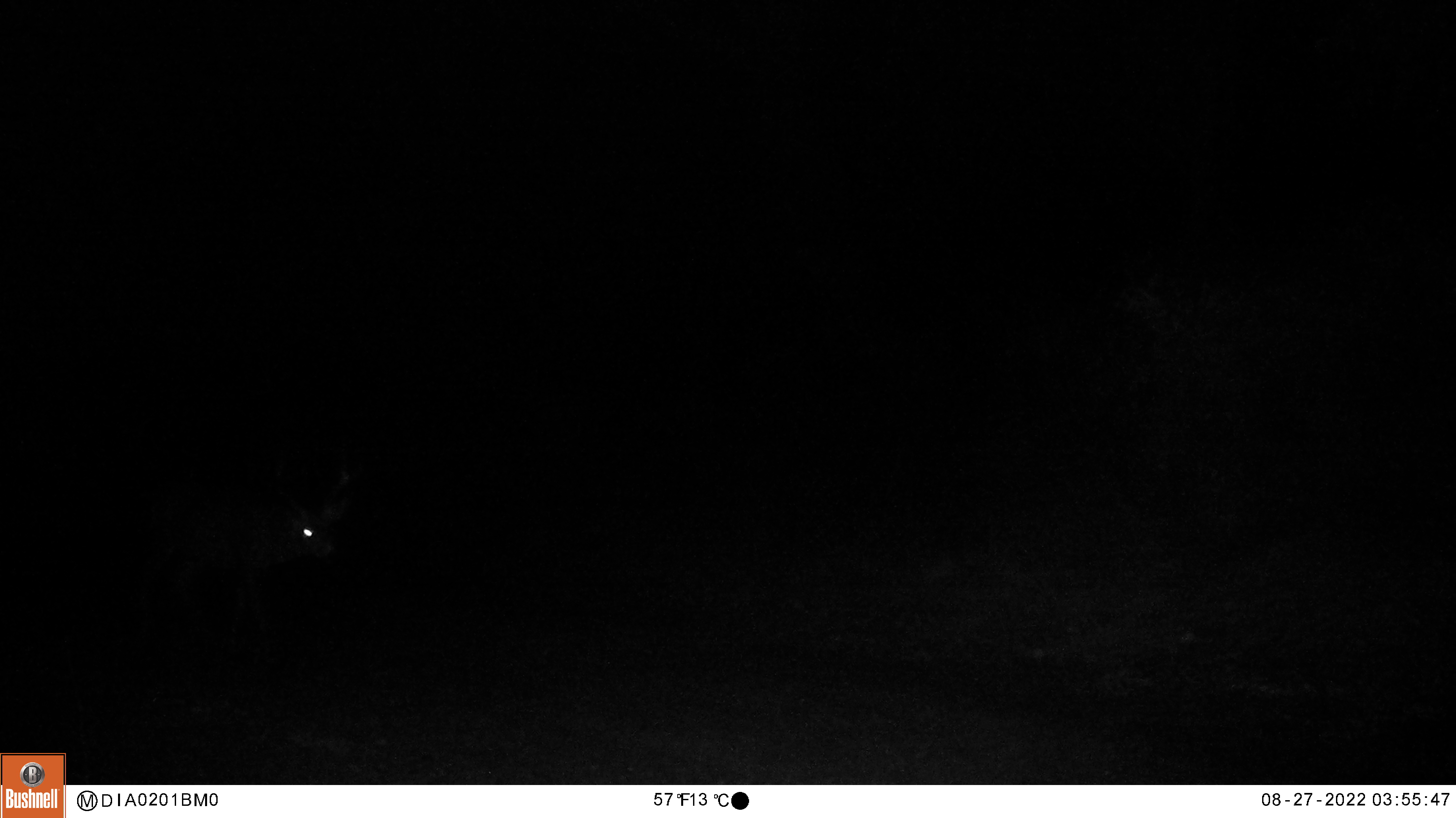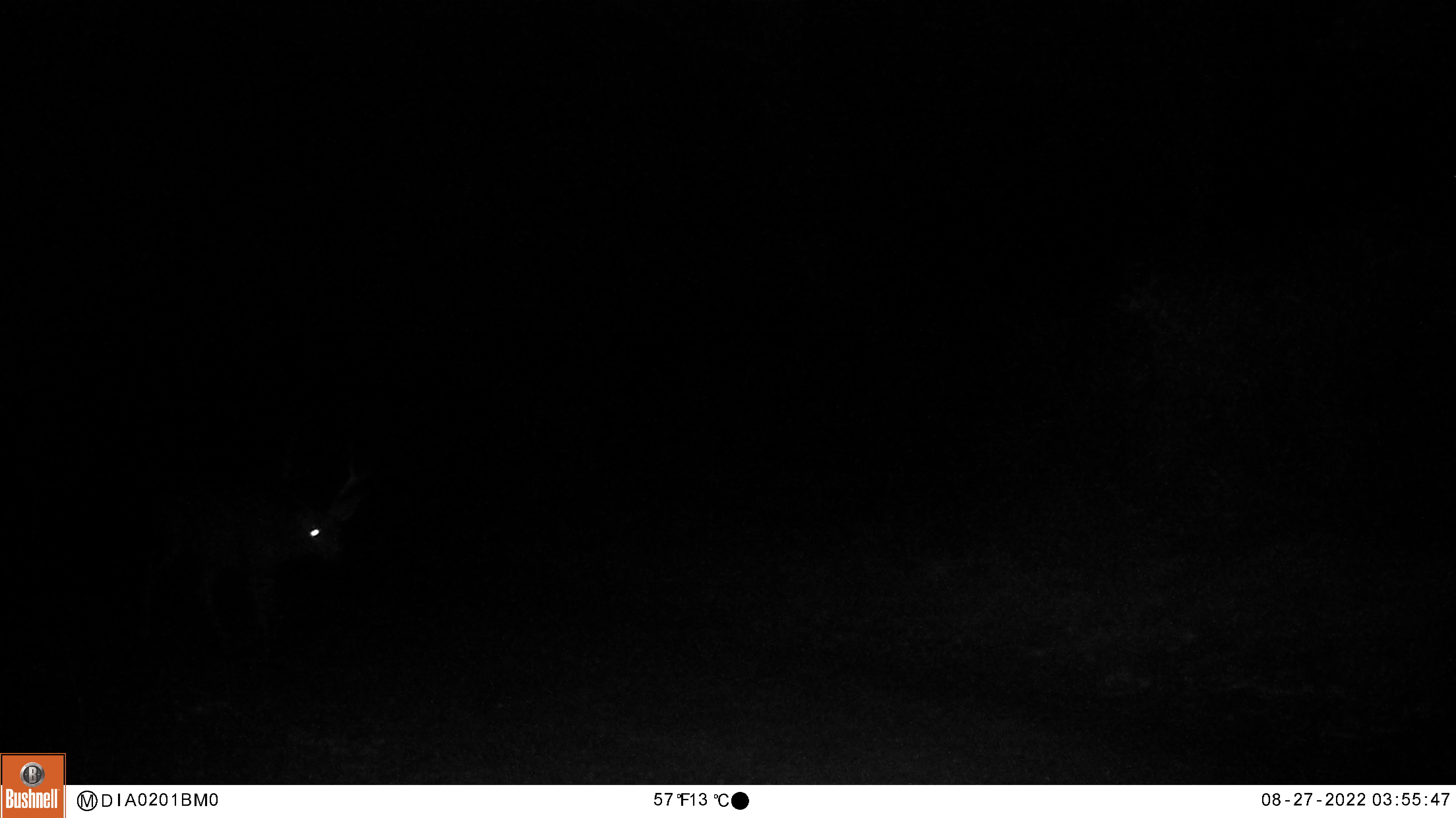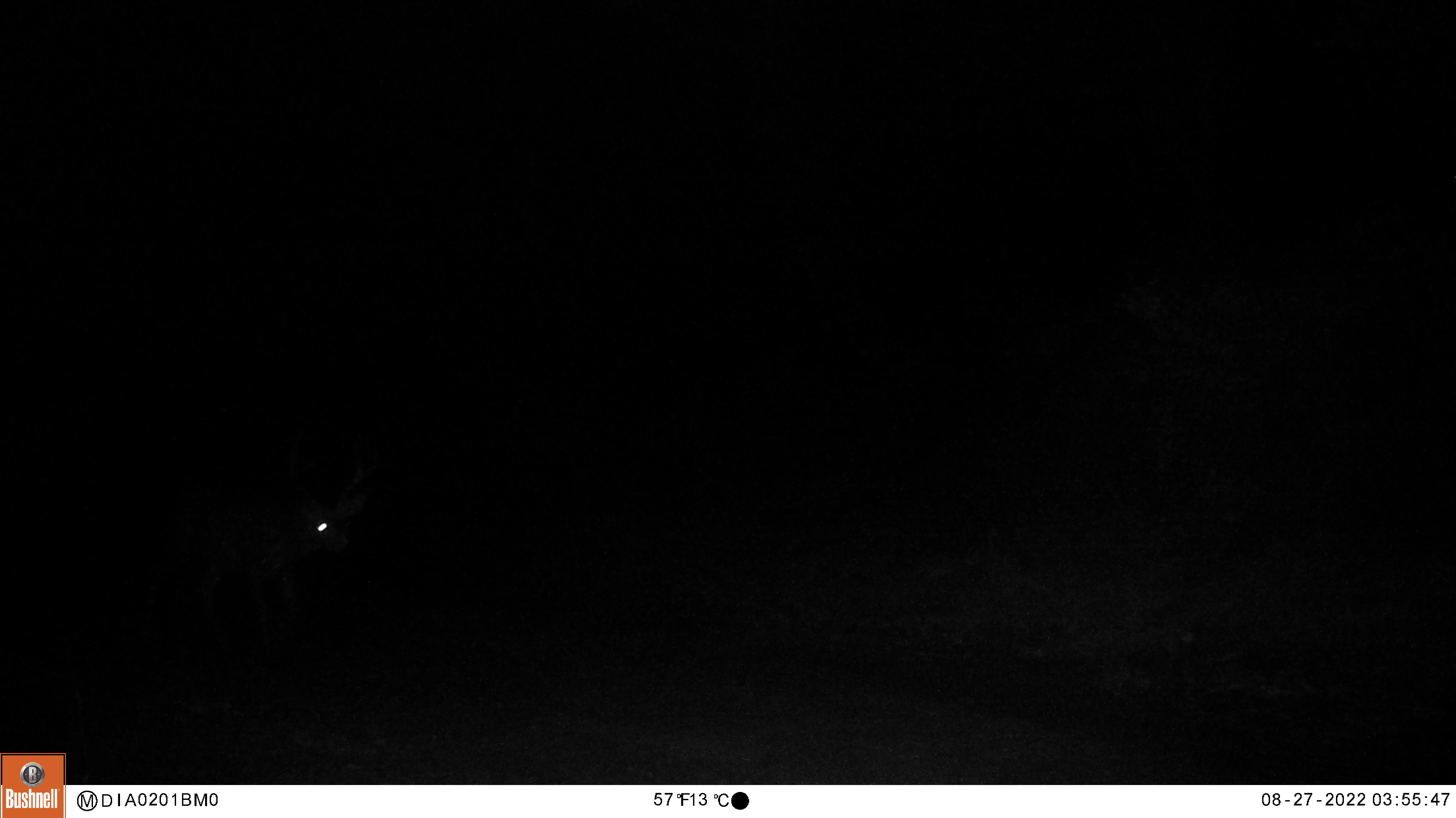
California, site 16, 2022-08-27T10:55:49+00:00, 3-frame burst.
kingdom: Animalia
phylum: Chordata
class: Mammalia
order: Artiodactyla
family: Cervidae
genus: Odocoileus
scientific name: Odocoileus hemionus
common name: mule deer